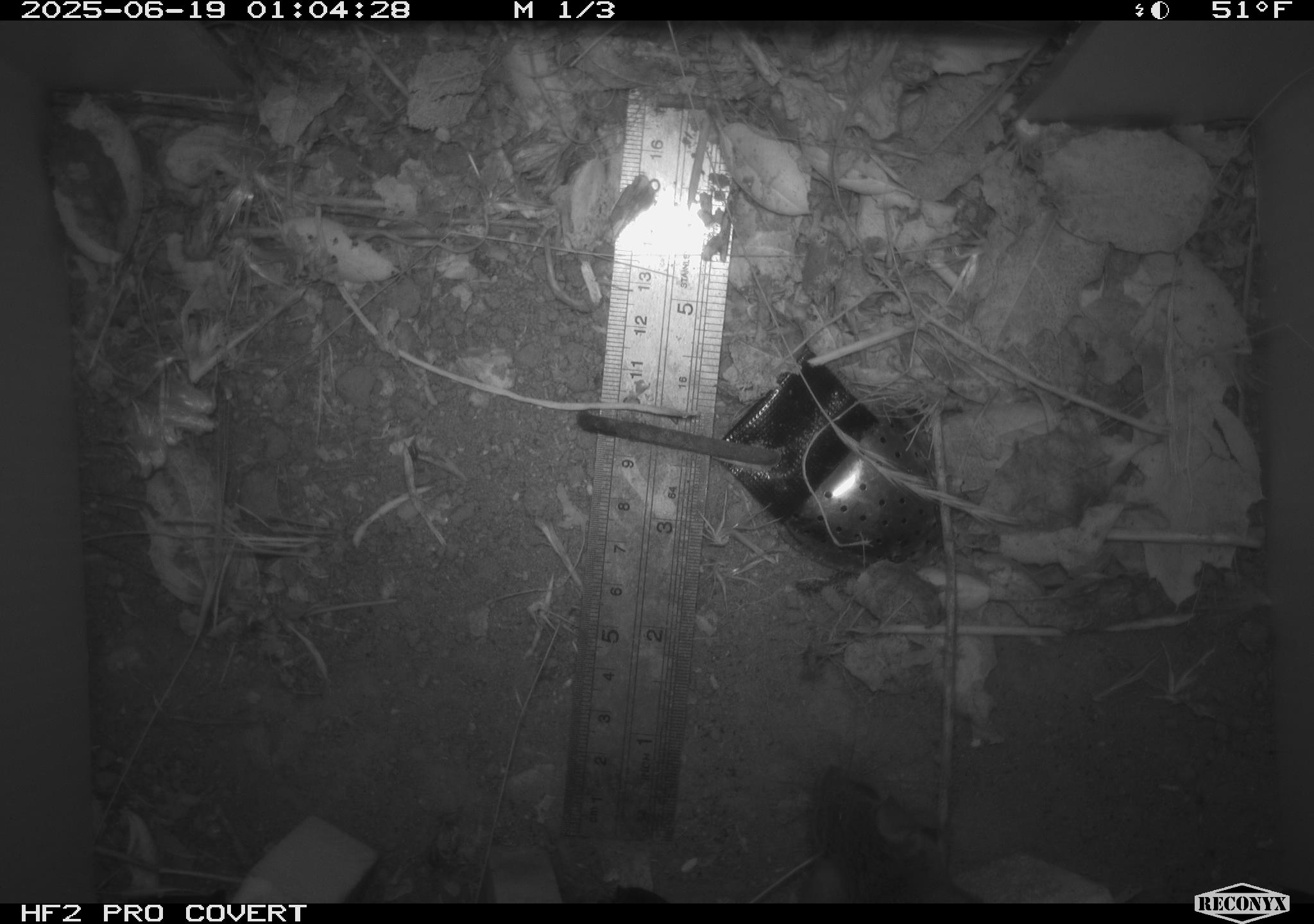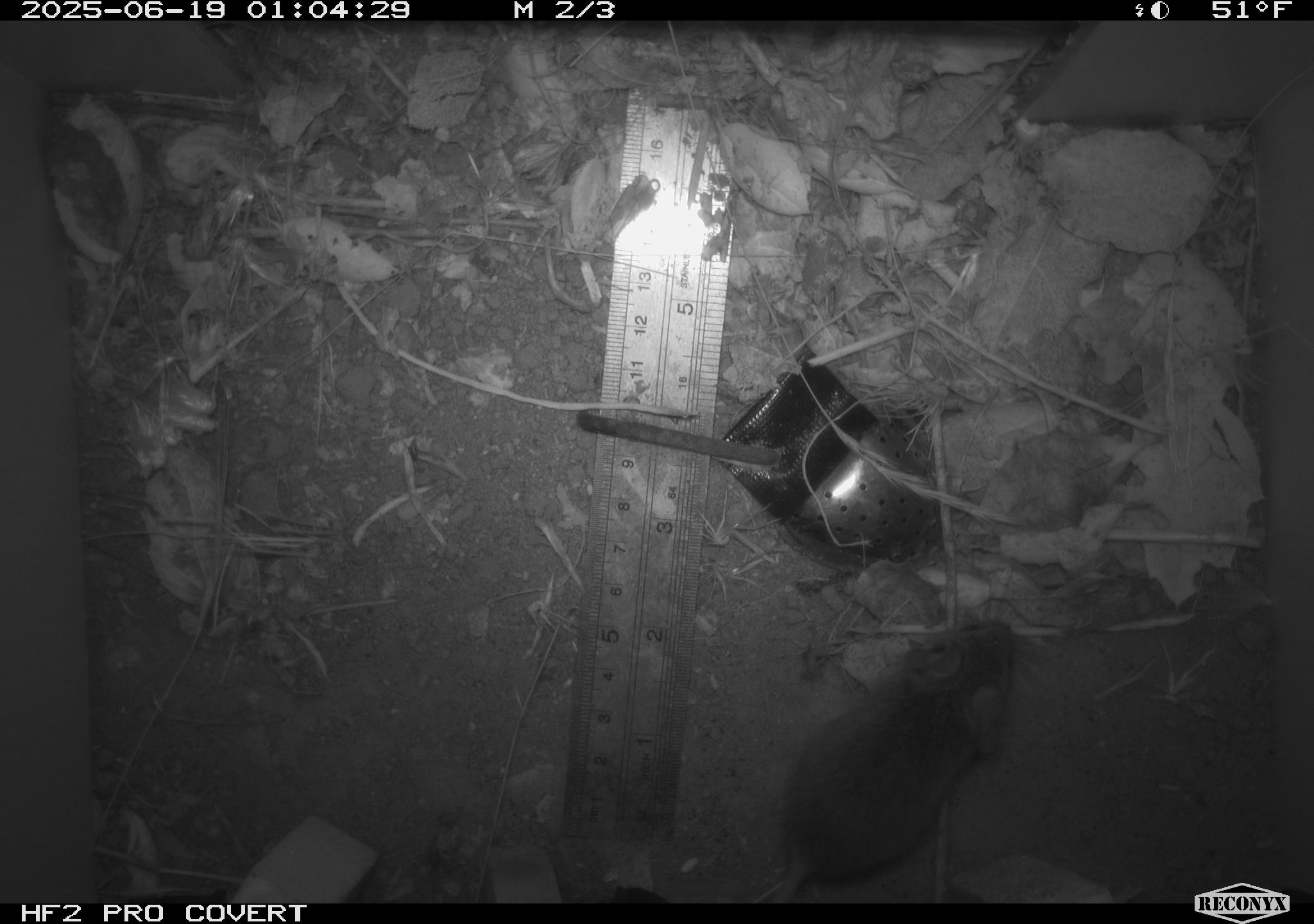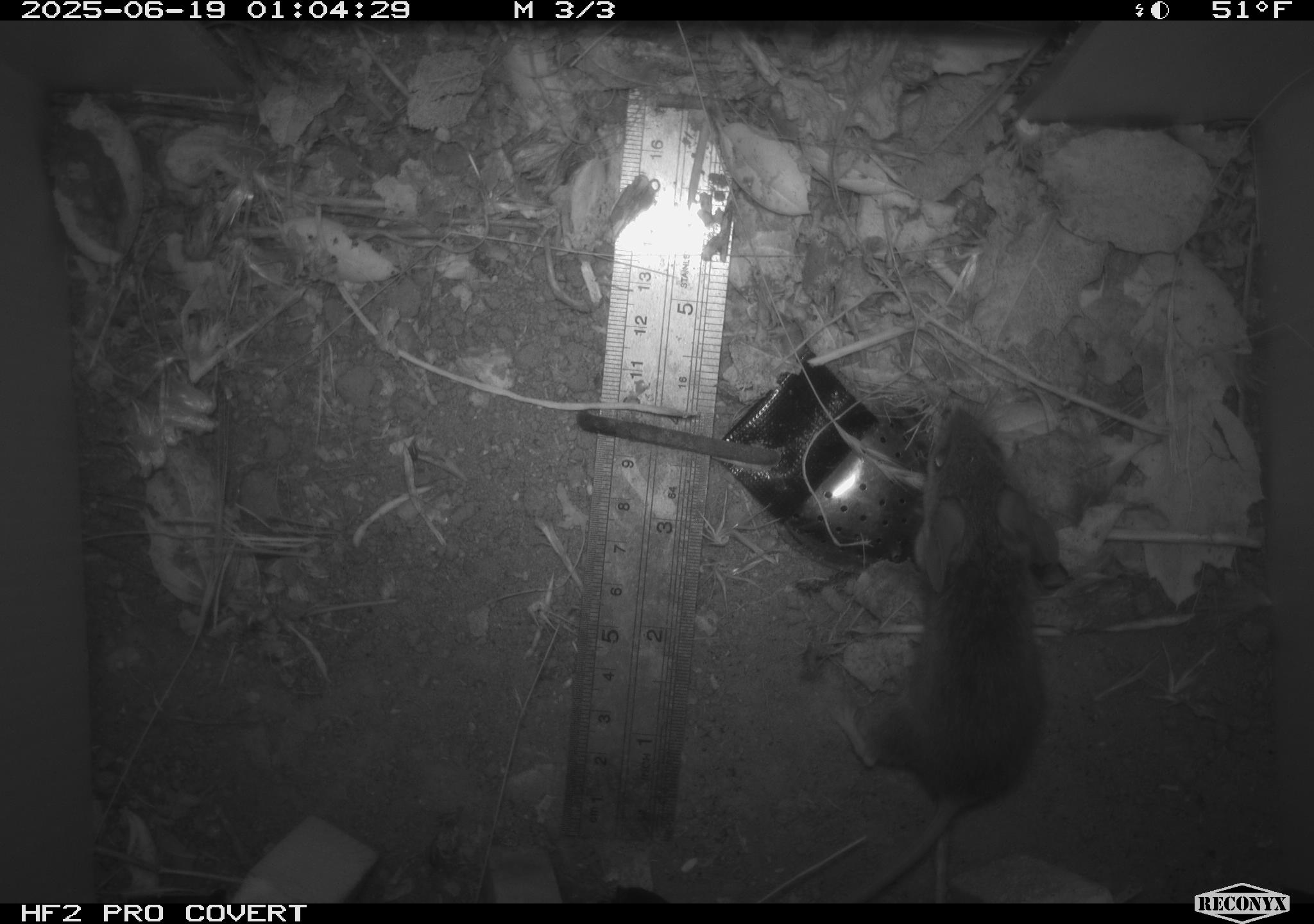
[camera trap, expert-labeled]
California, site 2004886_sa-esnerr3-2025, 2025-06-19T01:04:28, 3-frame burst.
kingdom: Animalia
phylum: Chordata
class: Mammalia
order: Rodentia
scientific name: Rodentia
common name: rodent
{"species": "rodent (Rodentia)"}